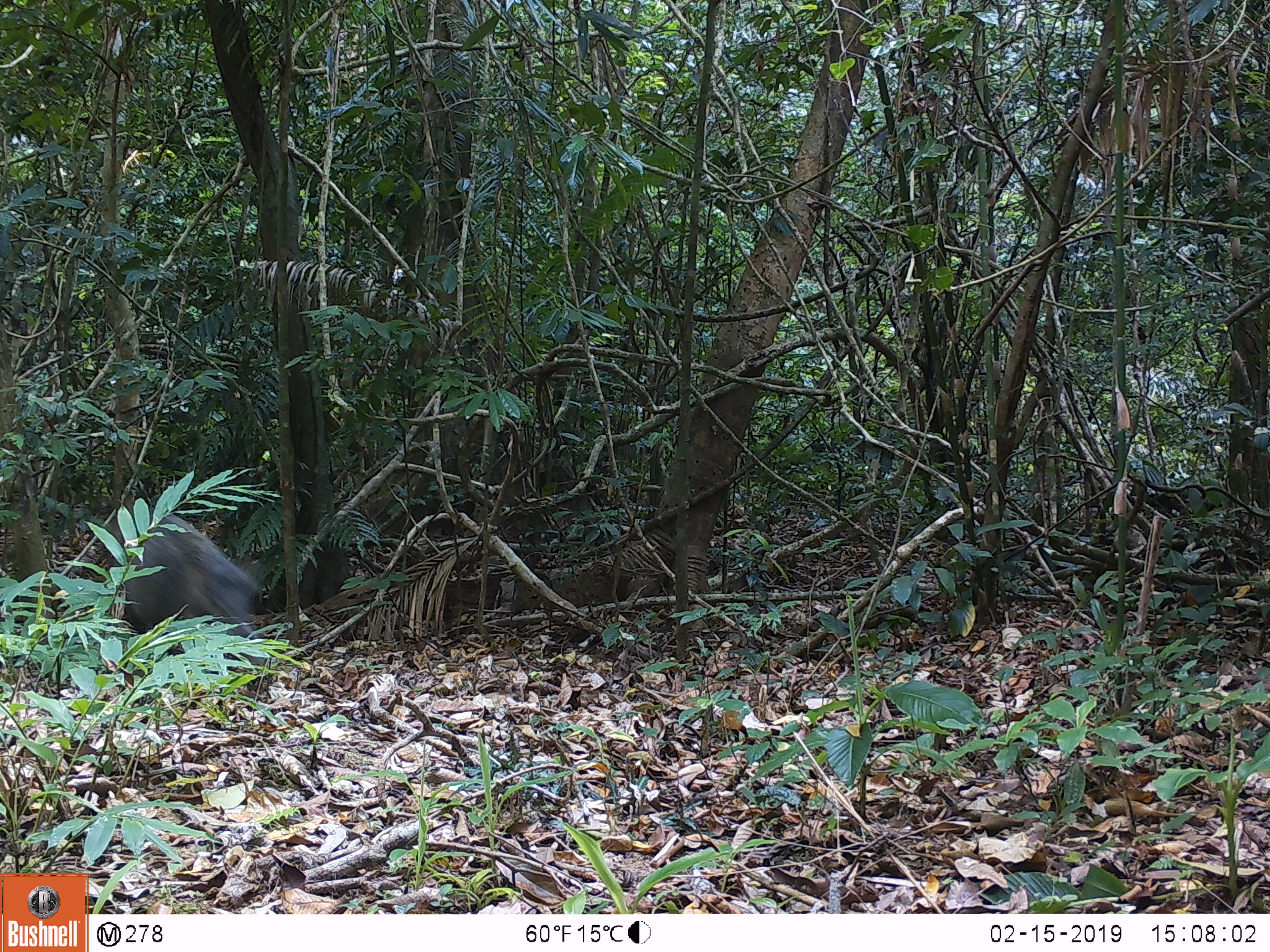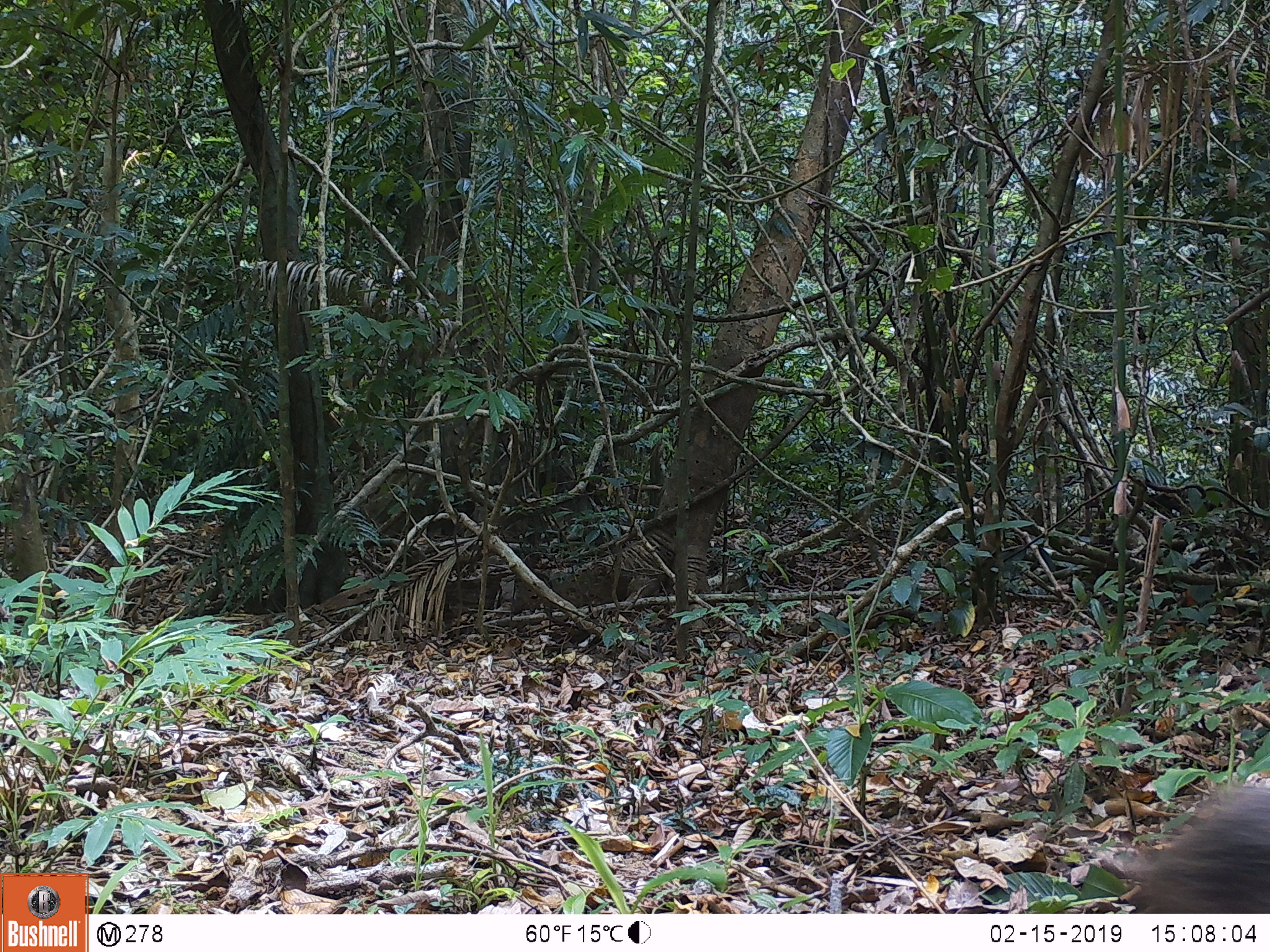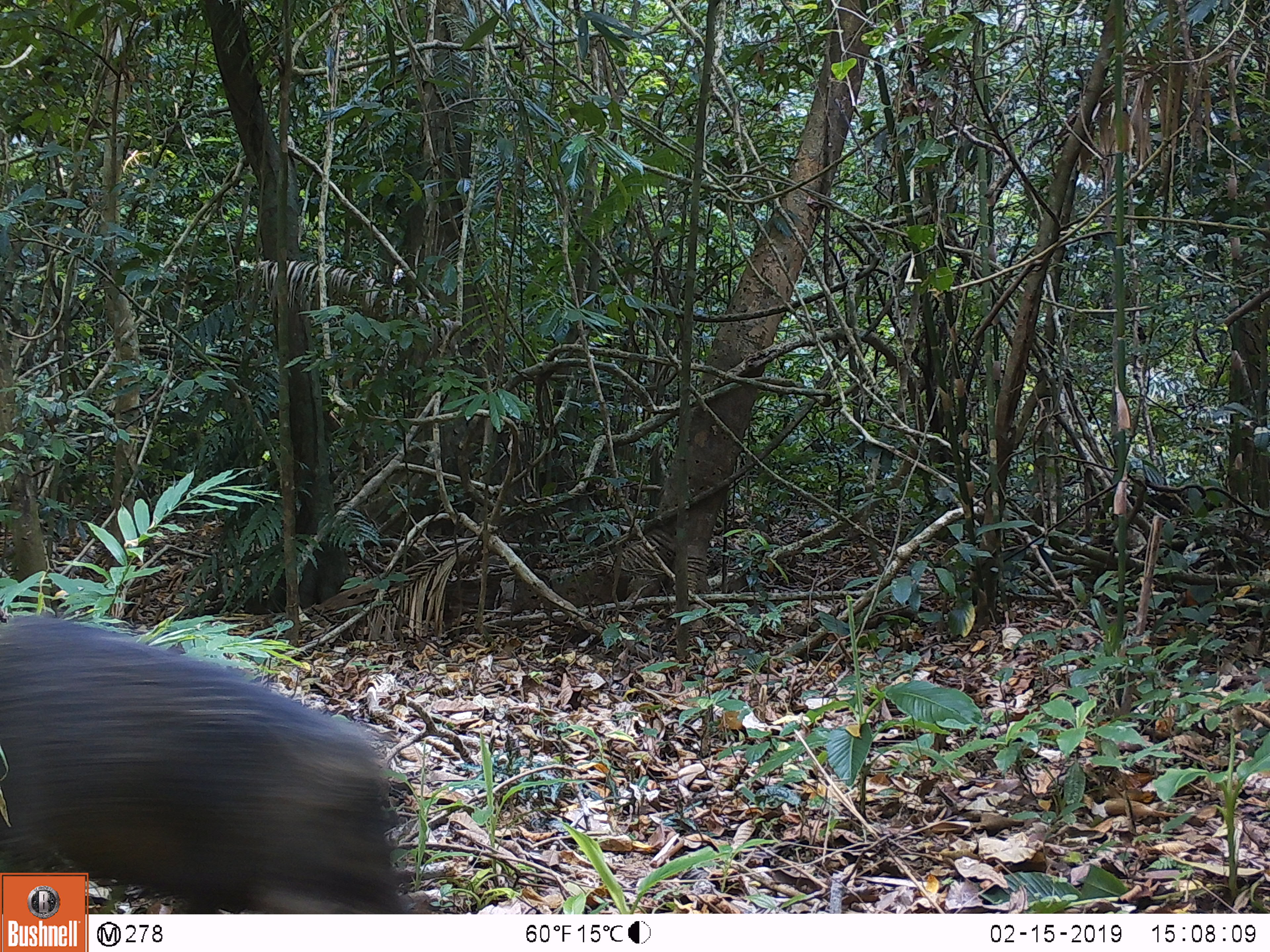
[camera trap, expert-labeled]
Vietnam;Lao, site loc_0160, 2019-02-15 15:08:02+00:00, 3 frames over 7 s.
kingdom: Animalia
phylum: Chordata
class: Mammalia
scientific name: Laurasiatheria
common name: ungulate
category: unidentified ungulates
Unidentified ungulates (ungulate) (Laurasiatheria). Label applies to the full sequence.